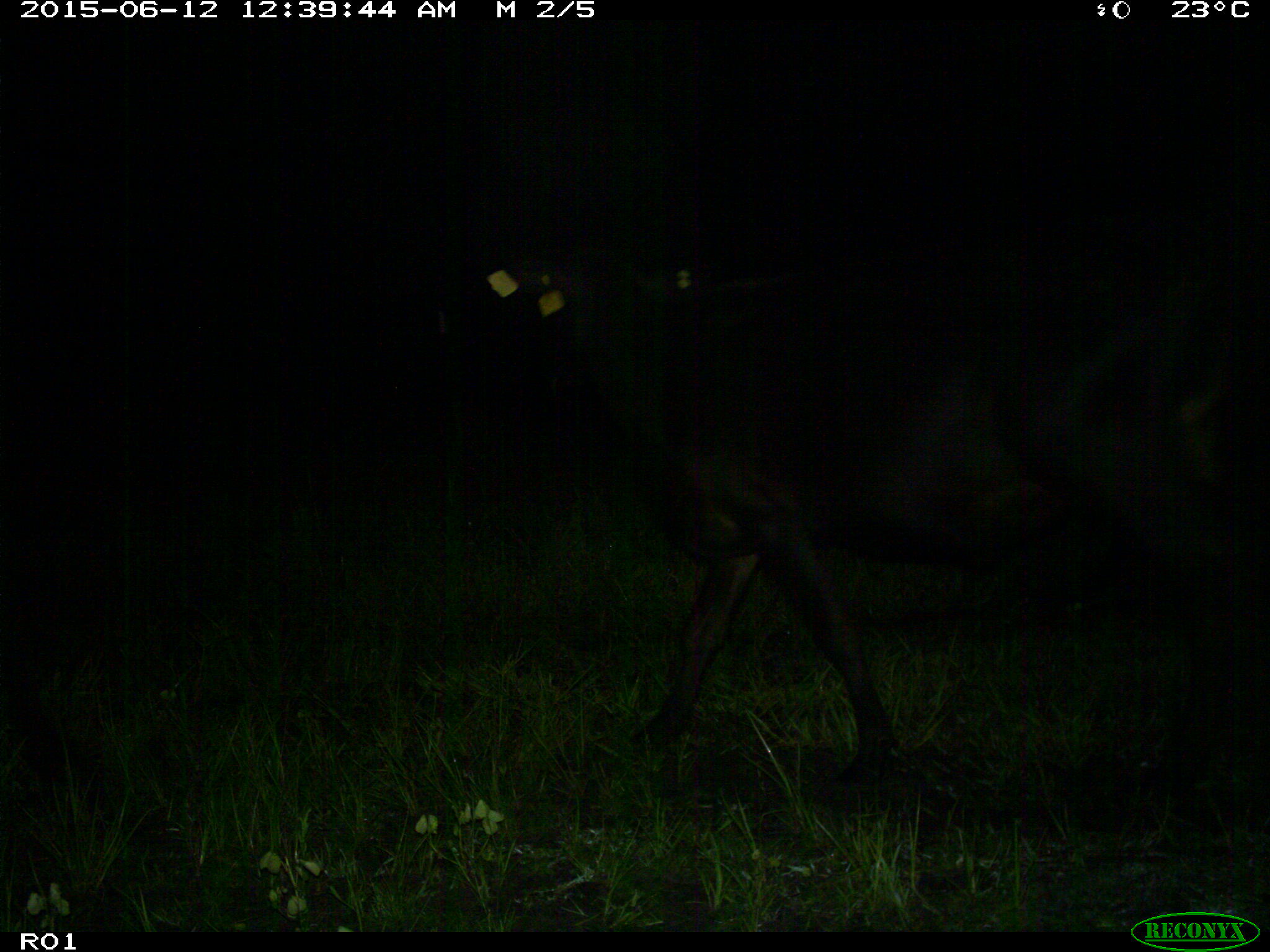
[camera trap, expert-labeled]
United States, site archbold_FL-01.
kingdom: Animalia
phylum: Chordata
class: Mammalia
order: Artiodactyla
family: Bovidae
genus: Bos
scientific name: Bos taurus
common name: domestic cow